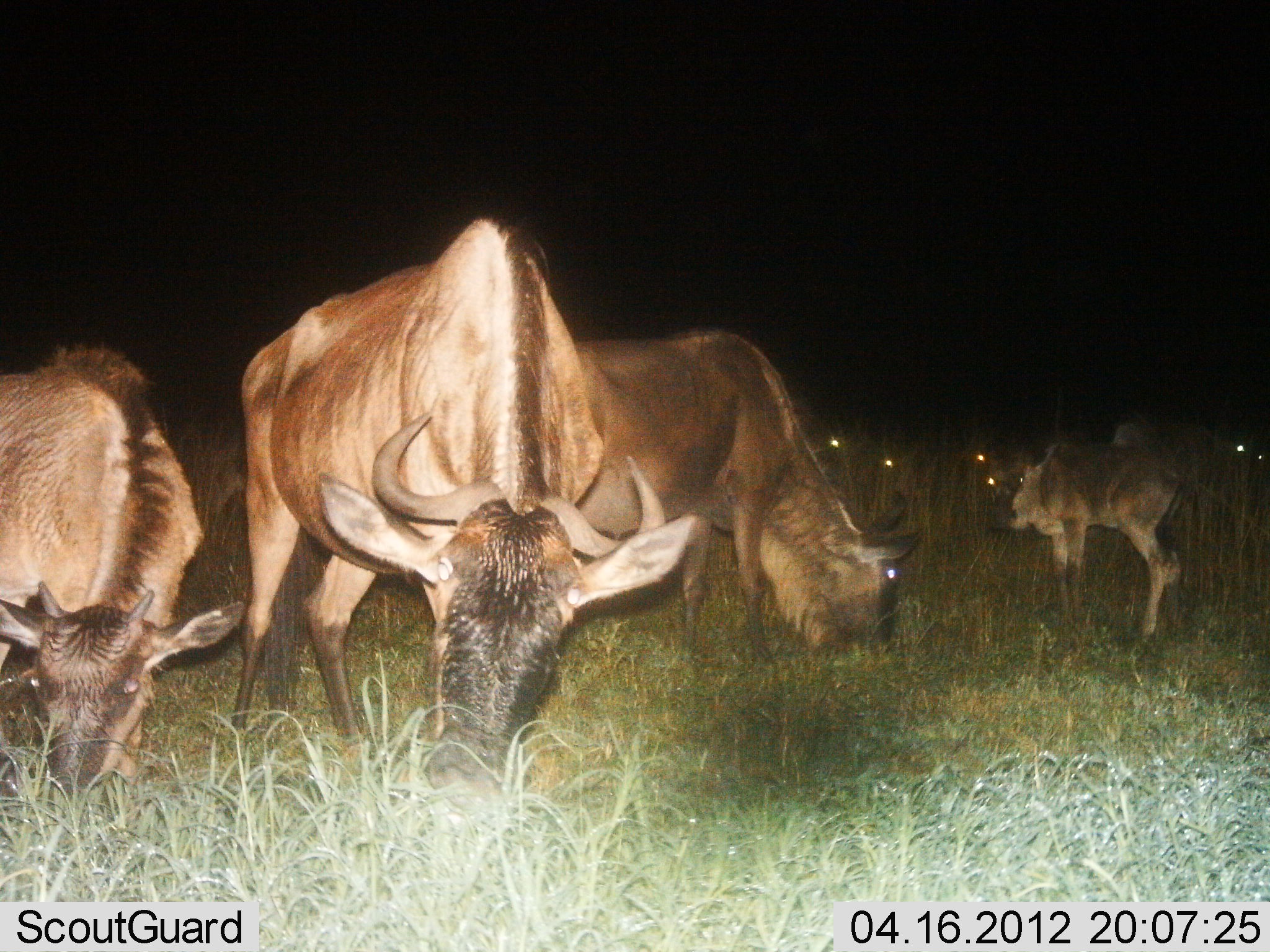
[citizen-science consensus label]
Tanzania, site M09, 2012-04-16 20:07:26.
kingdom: Animalia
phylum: Chordata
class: Mammalia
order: Artiodactyla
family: Bovidae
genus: Connochaetes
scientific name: Connochaetes taurinus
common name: blue wildebeest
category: wildebeest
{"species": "wildebeest (blue wildebeest) (Connochaetes taurinus)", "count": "5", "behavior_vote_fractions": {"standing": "53%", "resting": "0%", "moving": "0%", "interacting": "6%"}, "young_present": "65%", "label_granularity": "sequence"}